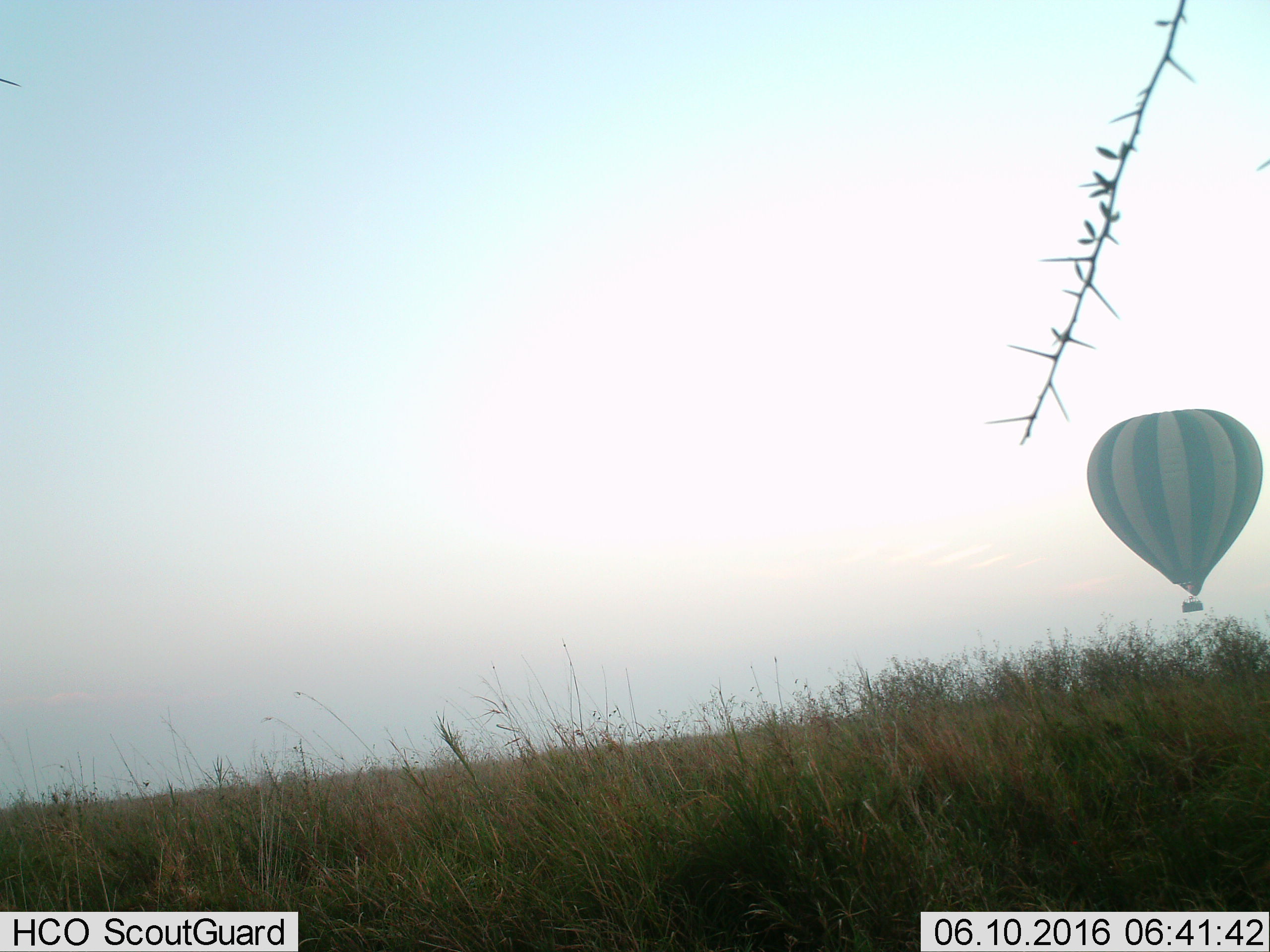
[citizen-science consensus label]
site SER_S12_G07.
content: unidentified animal